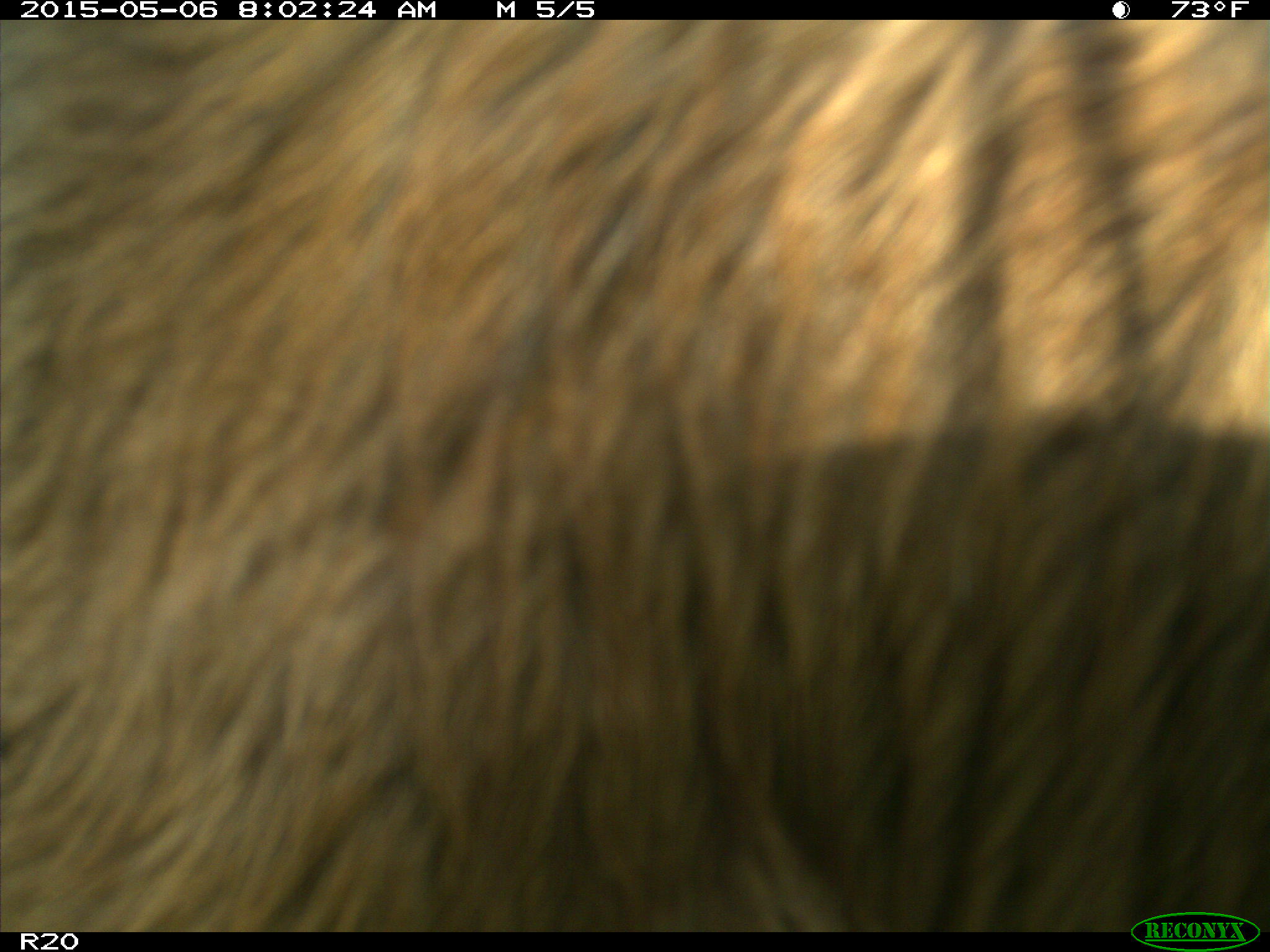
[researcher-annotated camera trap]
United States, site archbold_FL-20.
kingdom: Animalia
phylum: Chordata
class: Mammalia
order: Artiodactyla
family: Bovidae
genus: Bos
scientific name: Bos taurus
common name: domestic cow